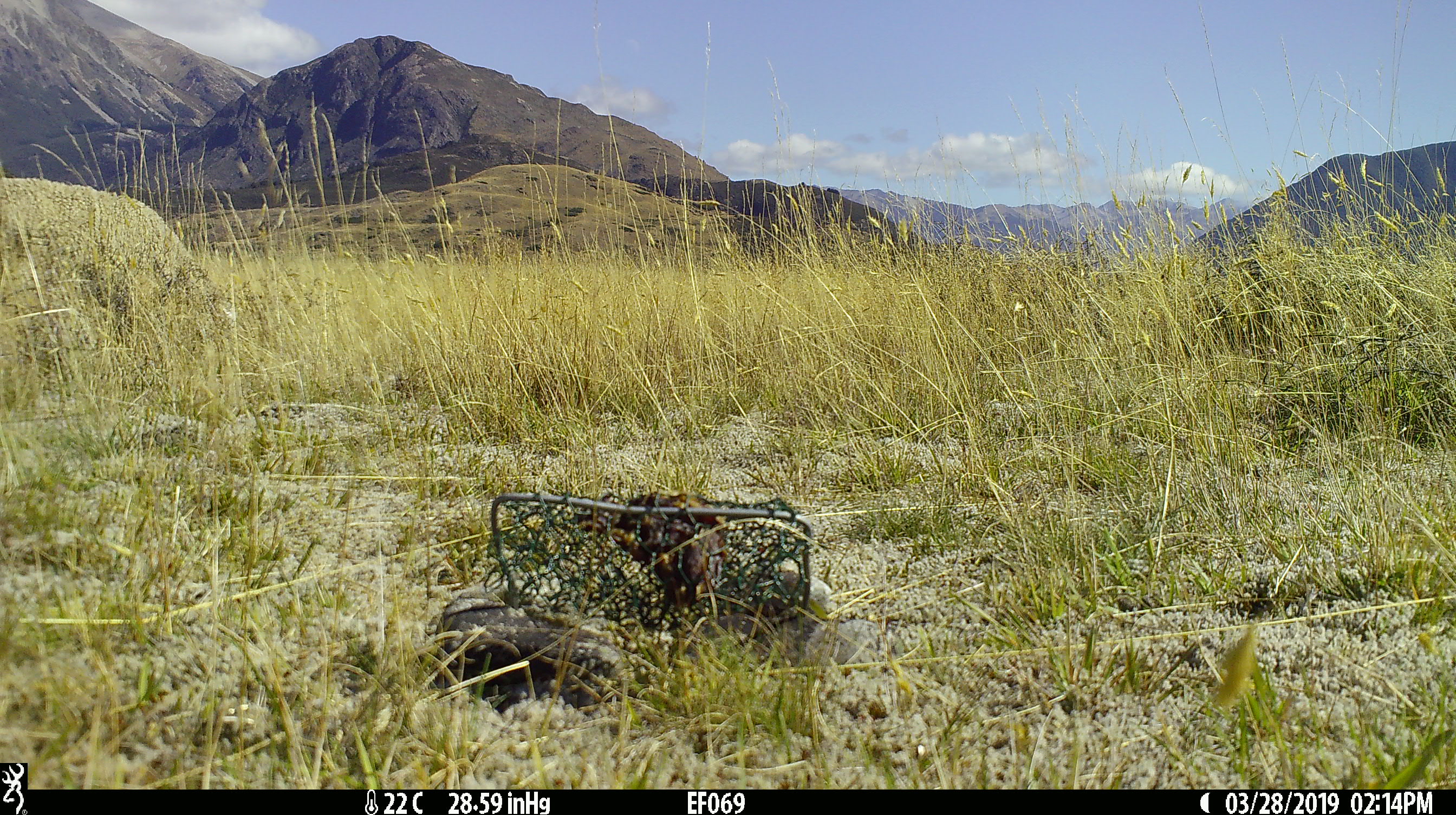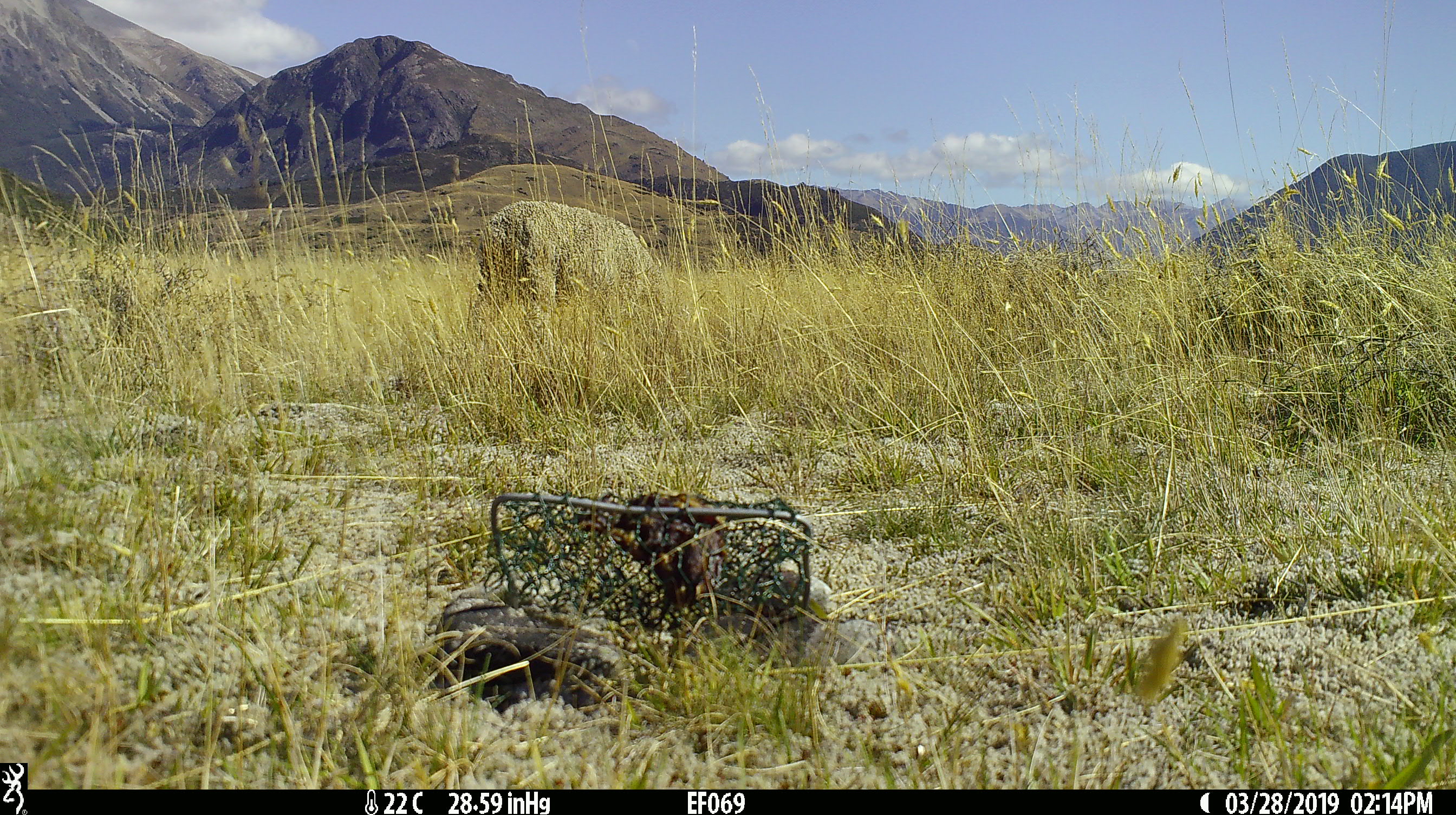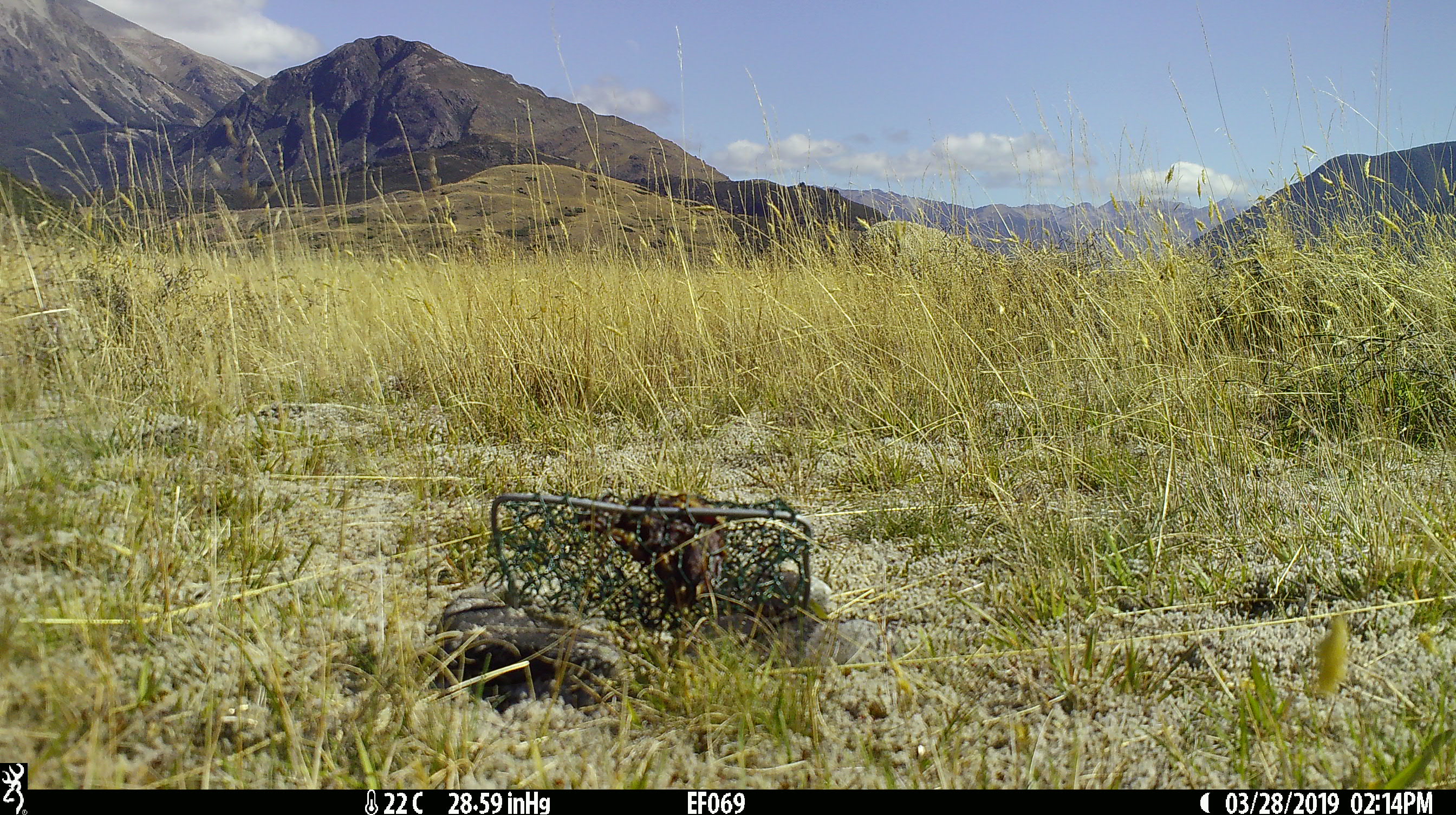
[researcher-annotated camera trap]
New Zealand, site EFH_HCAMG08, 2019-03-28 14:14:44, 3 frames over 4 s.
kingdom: Animalia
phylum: Chordata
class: Mammalia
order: Artiodactyla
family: Bovidae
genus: Ovis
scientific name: Ovis aries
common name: domestic sheep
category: sheep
Sheep (domestic sheep) (Ovis aries).